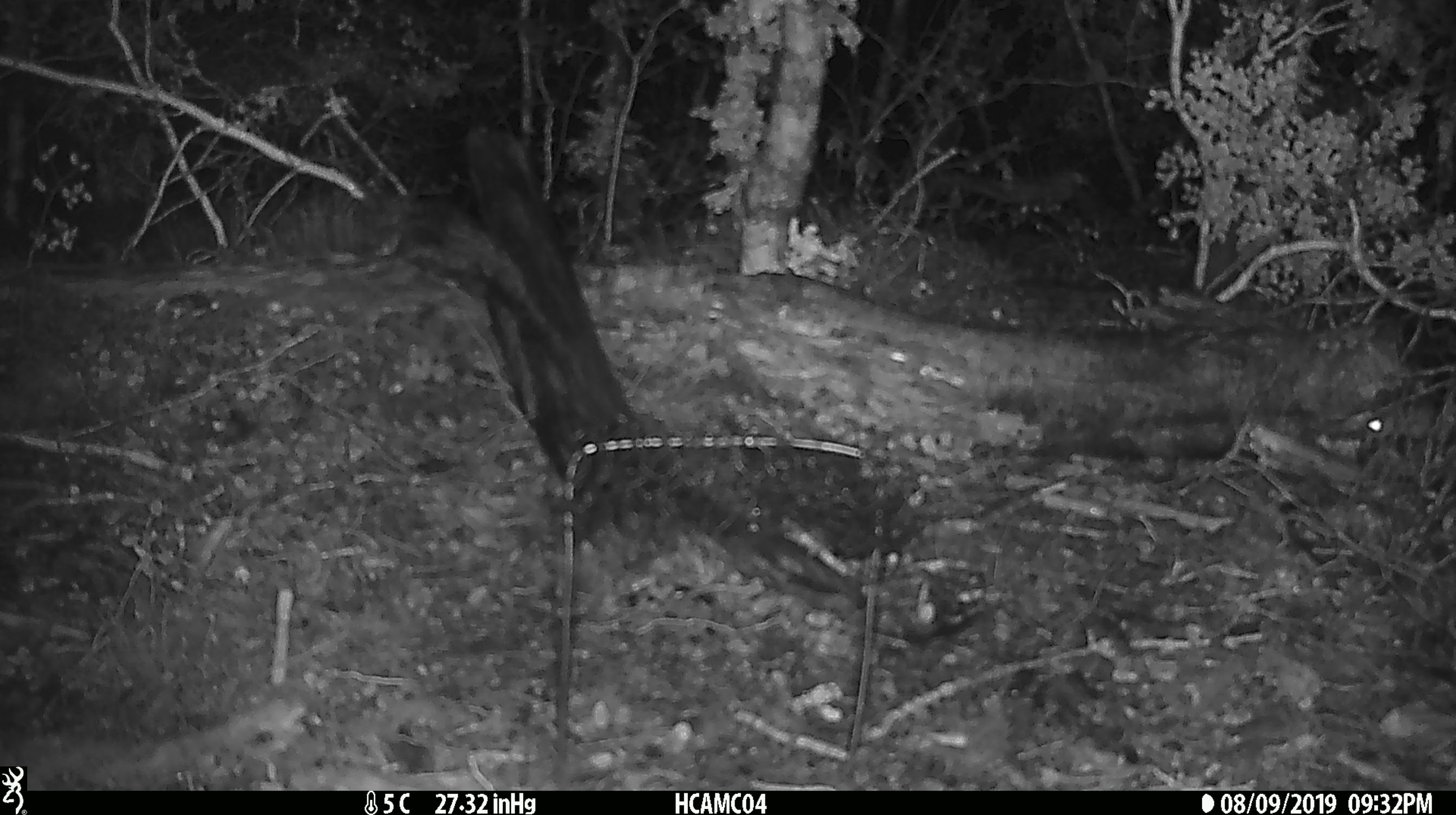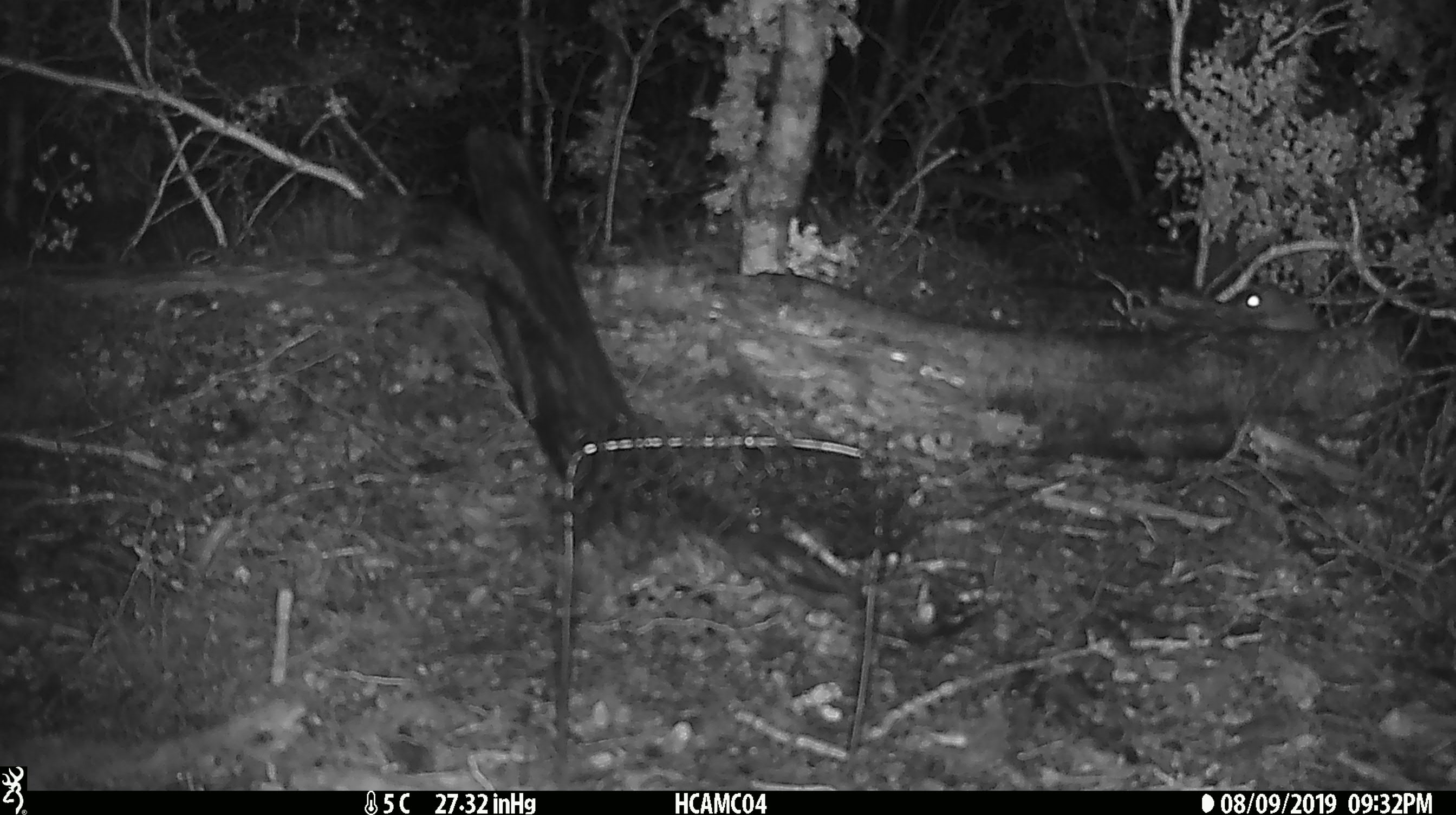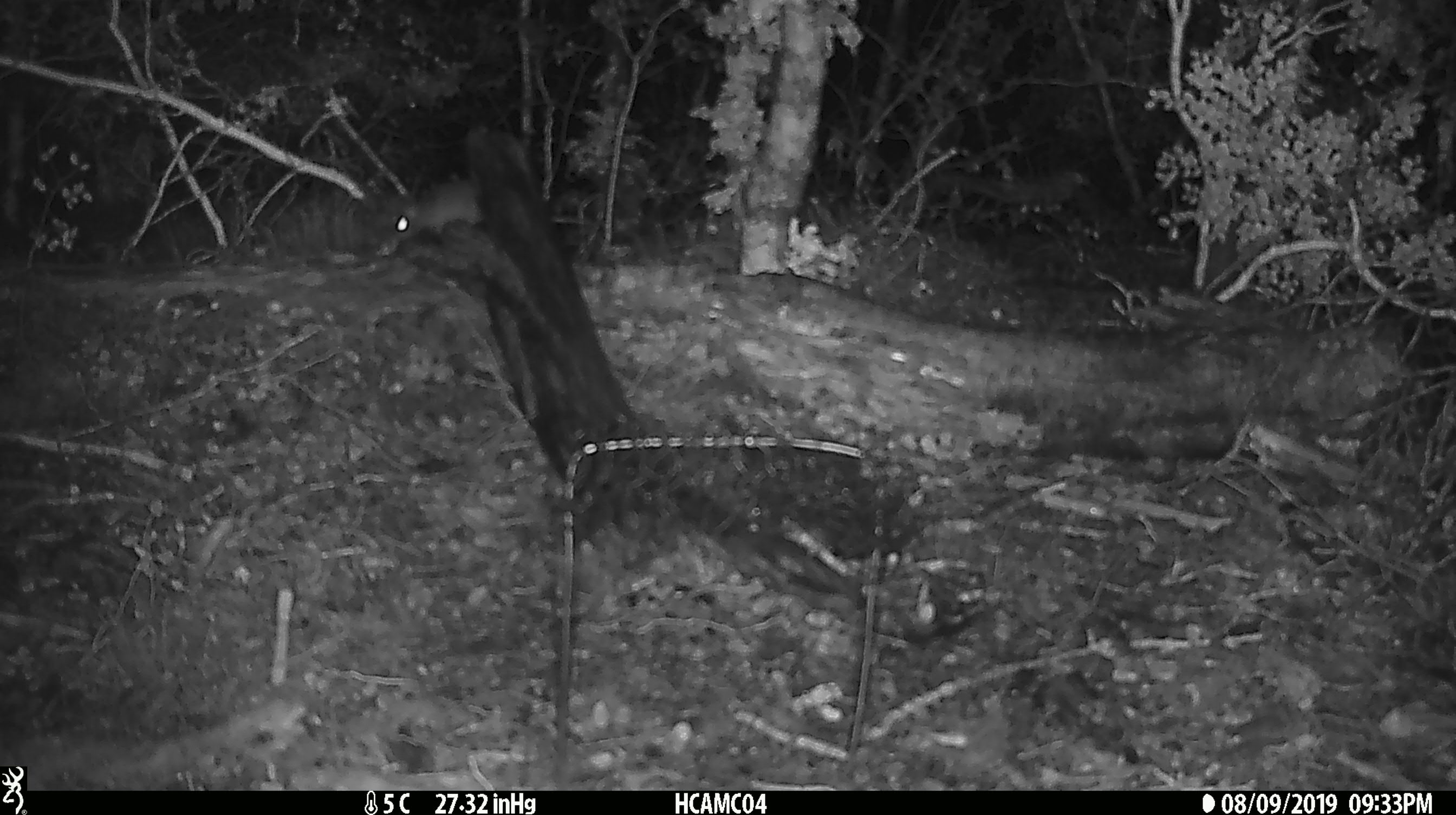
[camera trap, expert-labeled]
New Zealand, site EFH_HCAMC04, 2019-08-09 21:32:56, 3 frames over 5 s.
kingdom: Animalia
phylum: Chordata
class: Mammalia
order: Rodentia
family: Muridae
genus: Mus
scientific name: Mus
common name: mouse